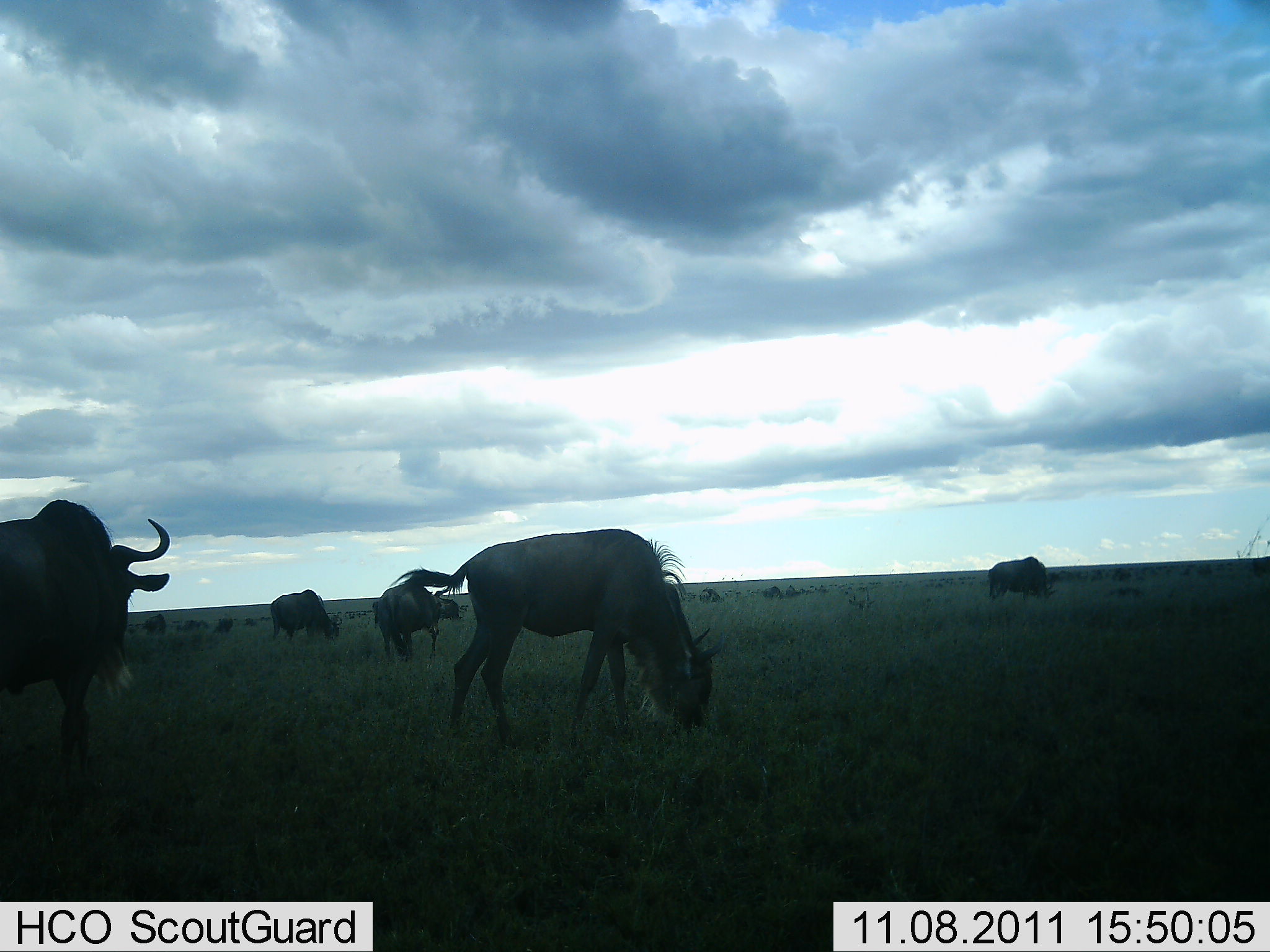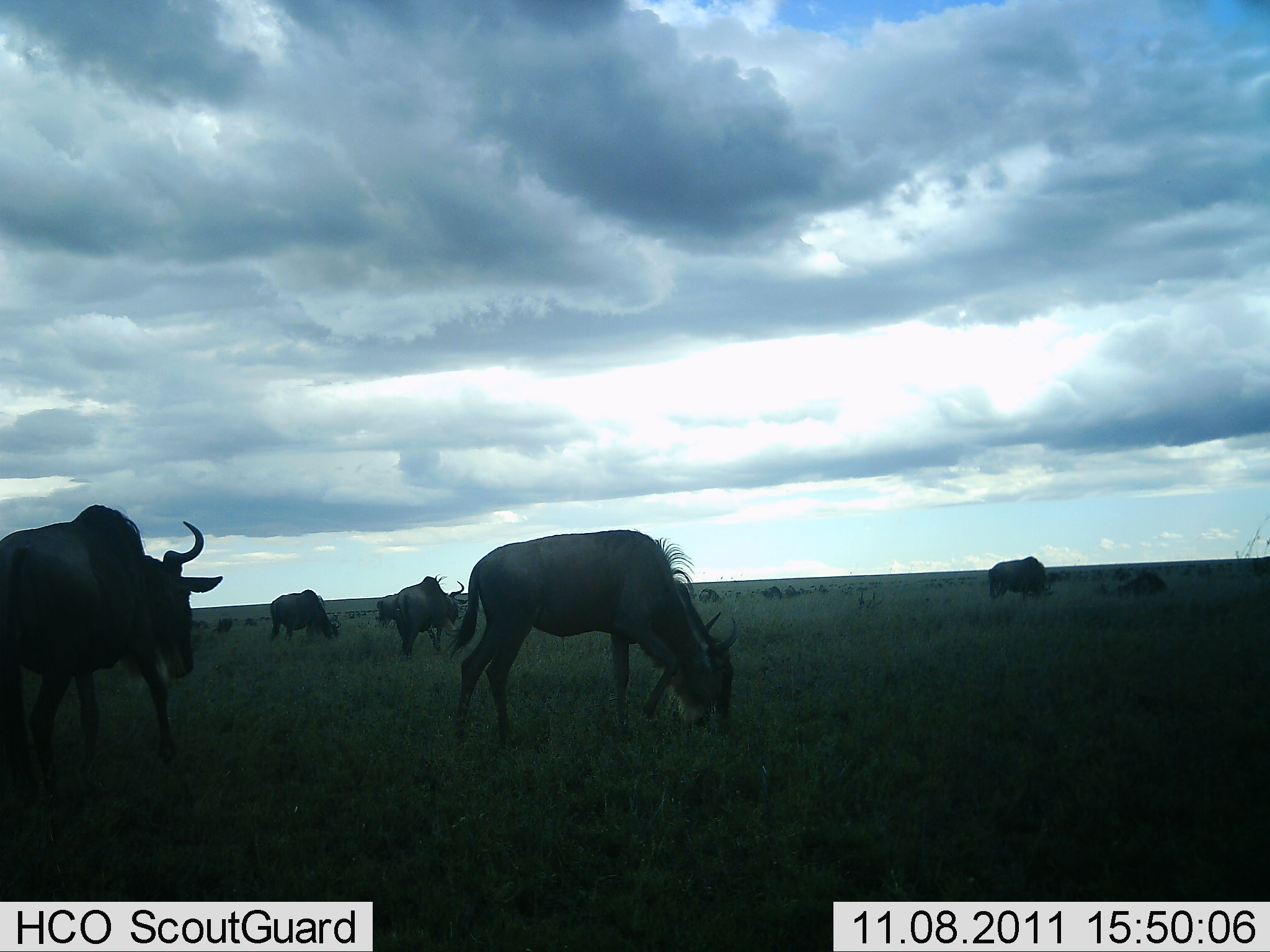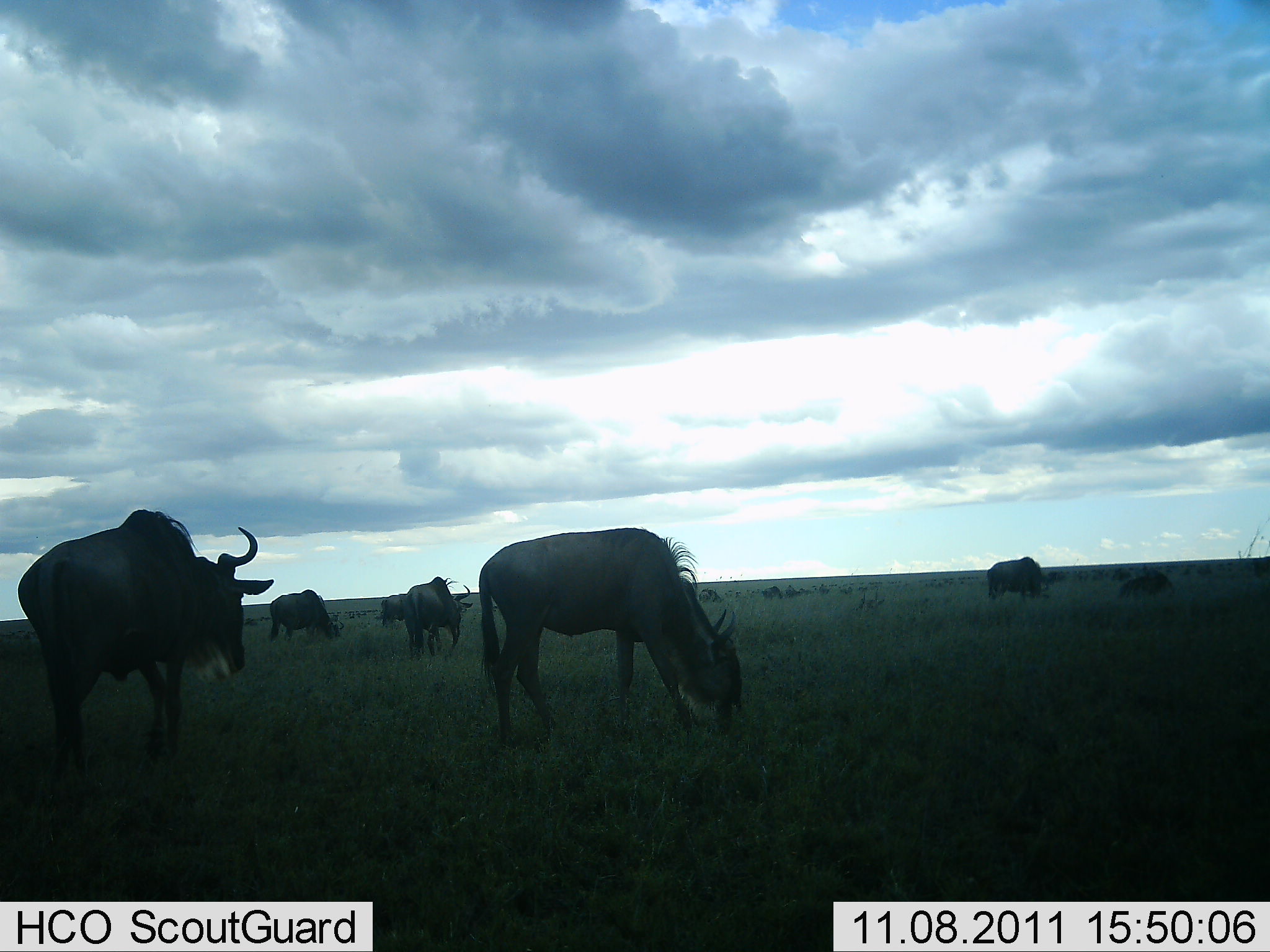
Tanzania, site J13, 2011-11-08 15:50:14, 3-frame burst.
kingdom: Animalia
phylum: Chordata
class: Mammalia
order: Artiodactyla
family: Bovidae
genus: Connochaetes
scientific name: Connochaetes taurinus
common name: blue wildebeest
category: wildebeest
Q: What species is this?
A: Wildebeest (blue wildebeest) (Connochaetes taurinus).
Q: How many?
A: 7.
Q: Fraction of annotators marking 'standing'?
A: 36%.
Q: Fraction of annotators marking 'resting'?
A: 9%.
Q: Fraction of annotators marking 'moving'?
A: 45%.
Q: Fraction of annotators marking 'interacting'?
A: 0%.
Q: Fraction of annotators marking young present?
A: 0%.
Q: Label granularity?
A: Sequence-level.